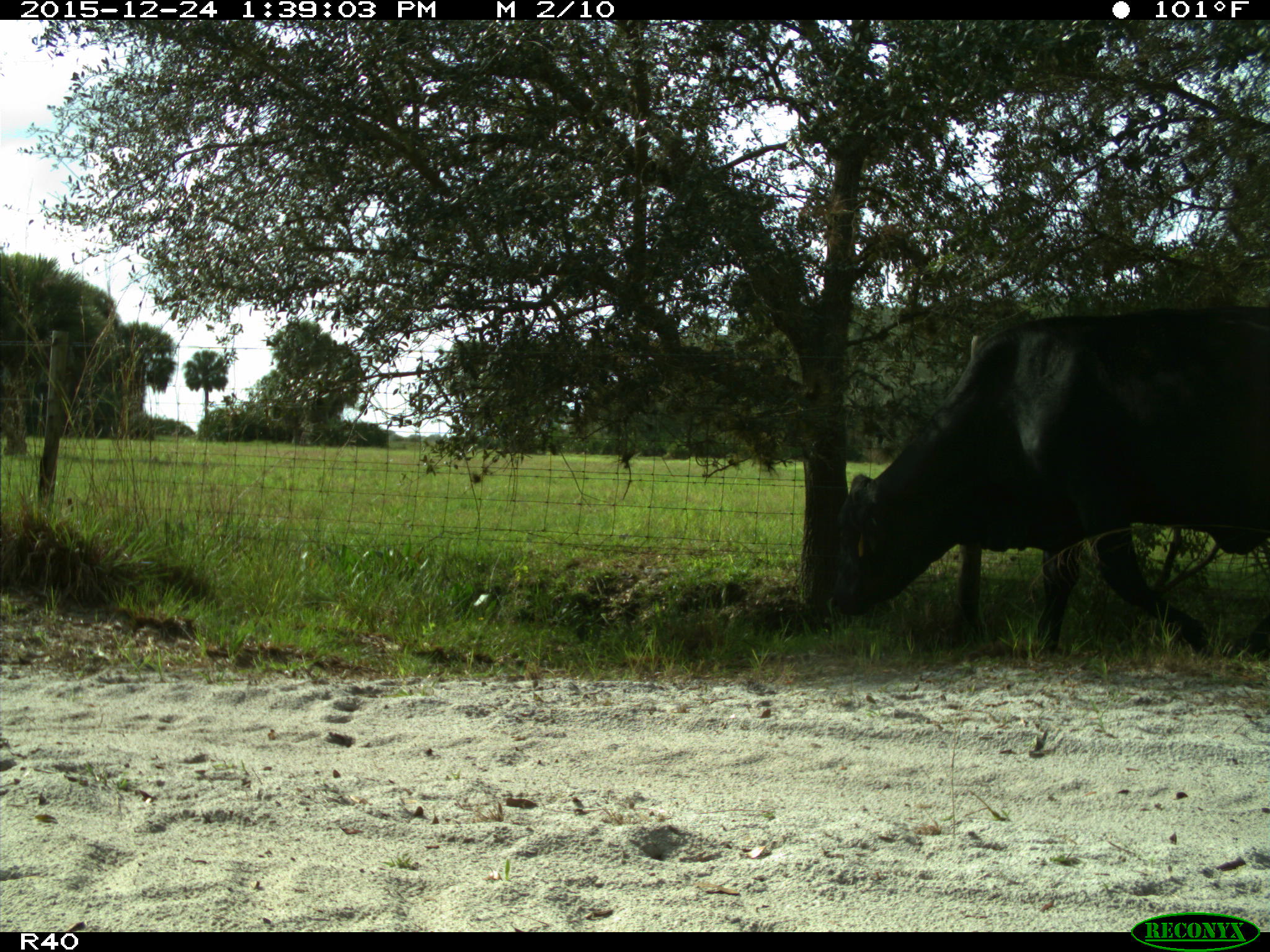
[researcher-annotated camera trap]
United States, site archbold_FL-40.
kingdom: Animalia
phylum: Chordata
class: Mammalia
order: Artiodactyla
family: Bovidae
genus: Bos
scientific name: Bos taurus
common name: domestic cow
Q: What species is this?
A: Bos taurus (domestic cow).